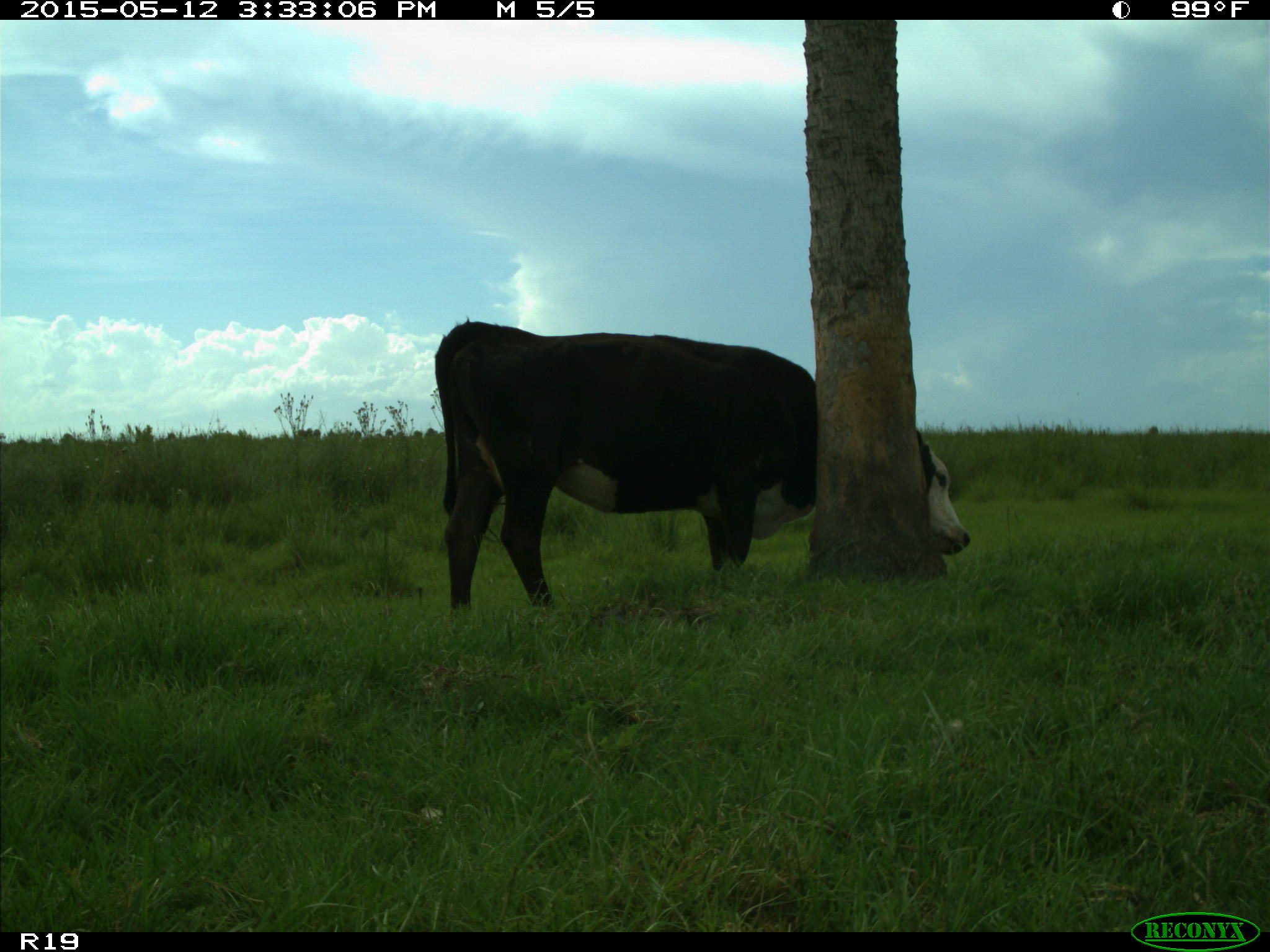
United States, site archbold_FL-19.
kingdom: Animalia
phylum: Chordata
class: Mammalia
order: Artiodactyla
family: Bovidae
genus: Bos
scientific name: Bos taurus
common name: domestic cow